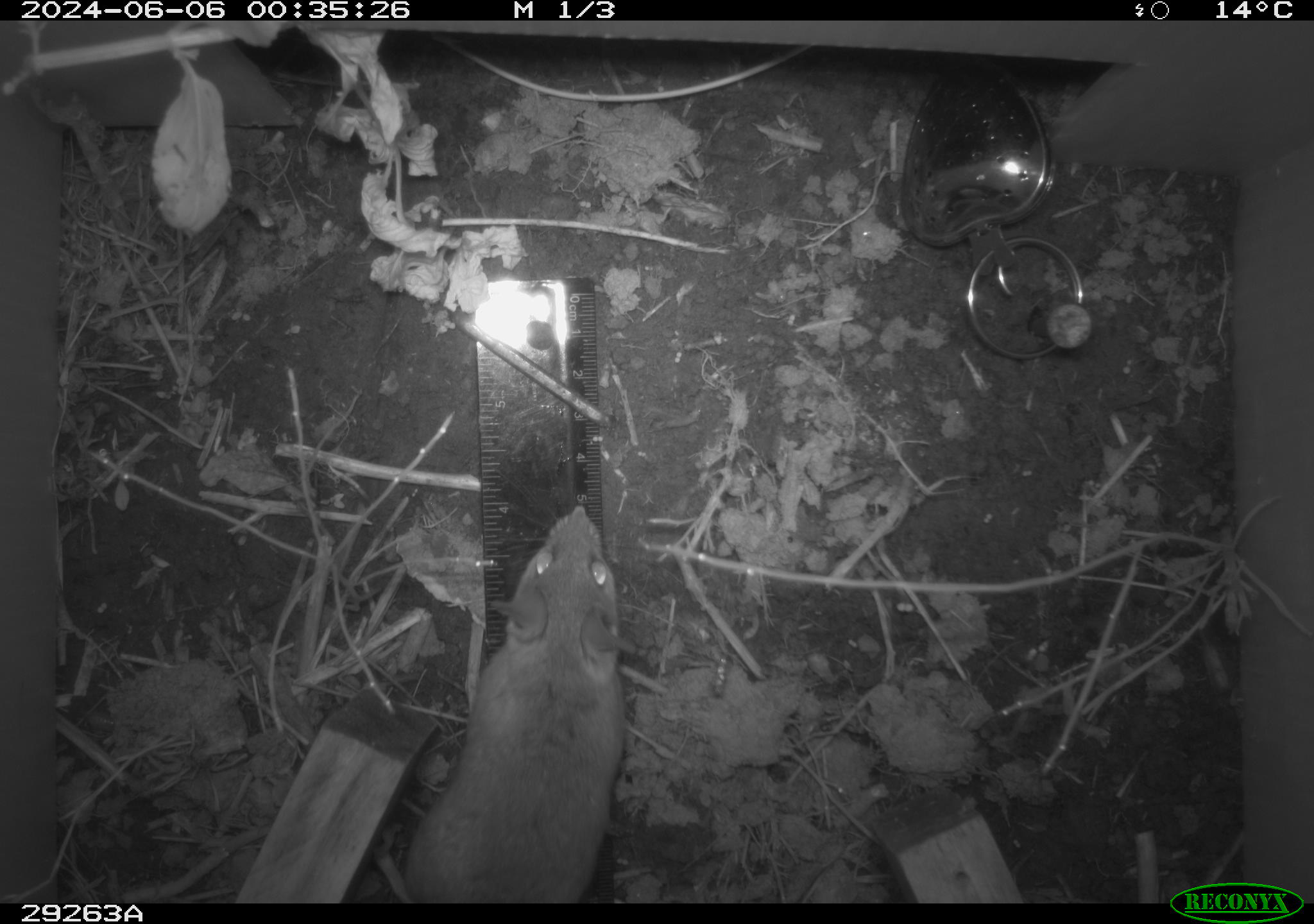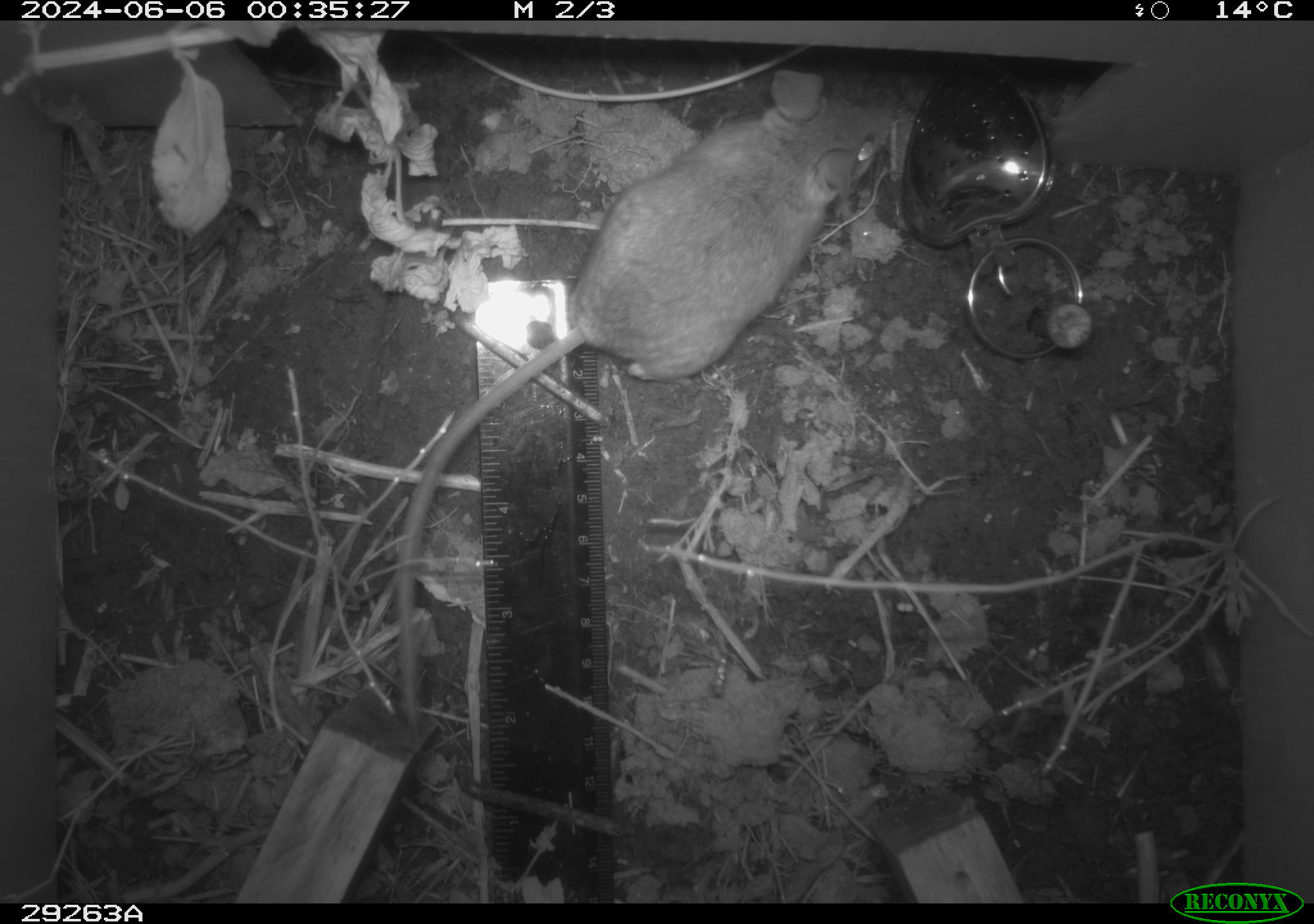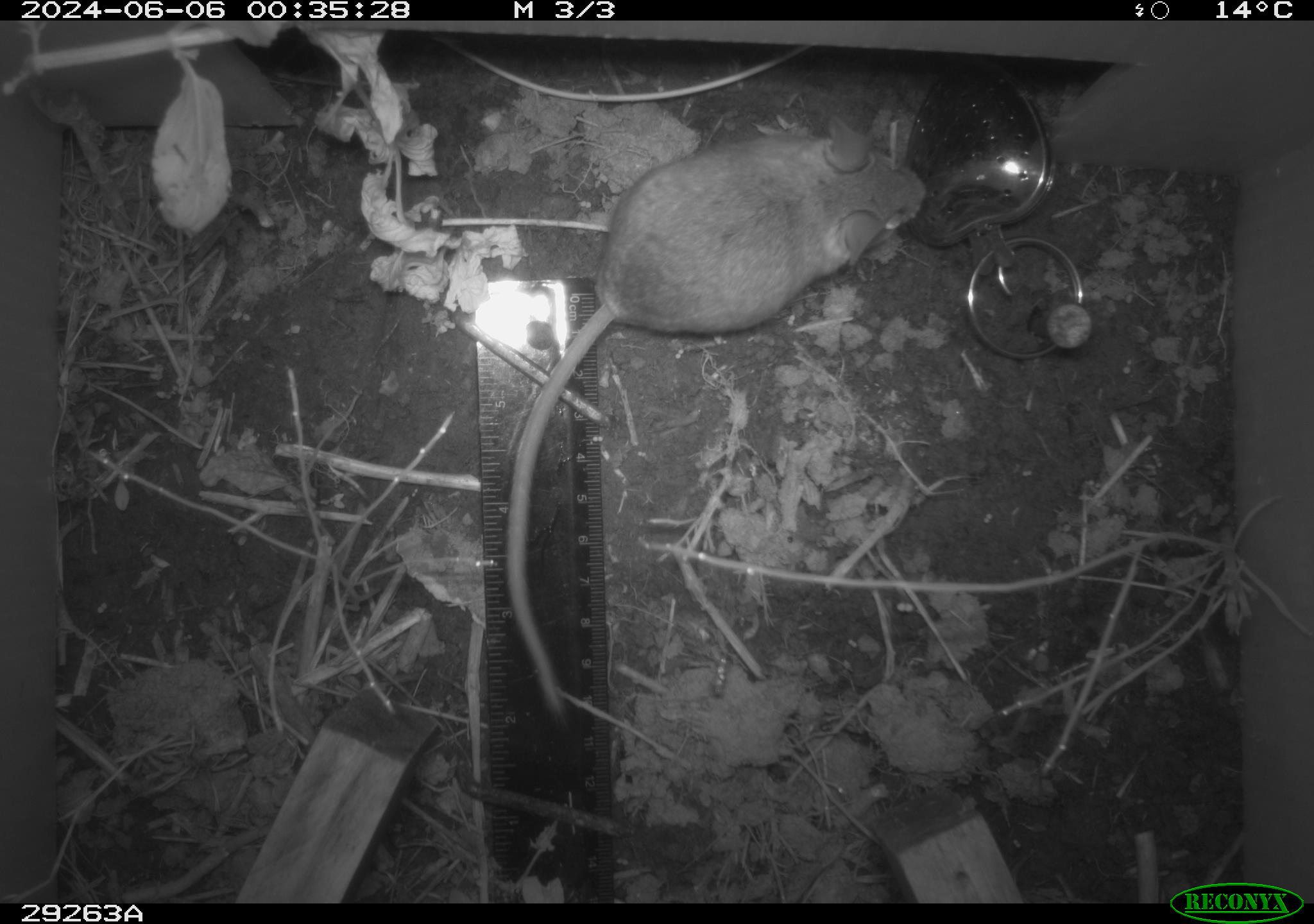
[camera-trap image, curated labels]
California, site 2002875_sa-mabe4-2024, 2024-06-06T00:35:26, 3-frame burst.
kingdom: Animalia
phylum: Chordata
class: Mammalia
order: Rodentia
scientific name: Rodentia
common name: mouse species